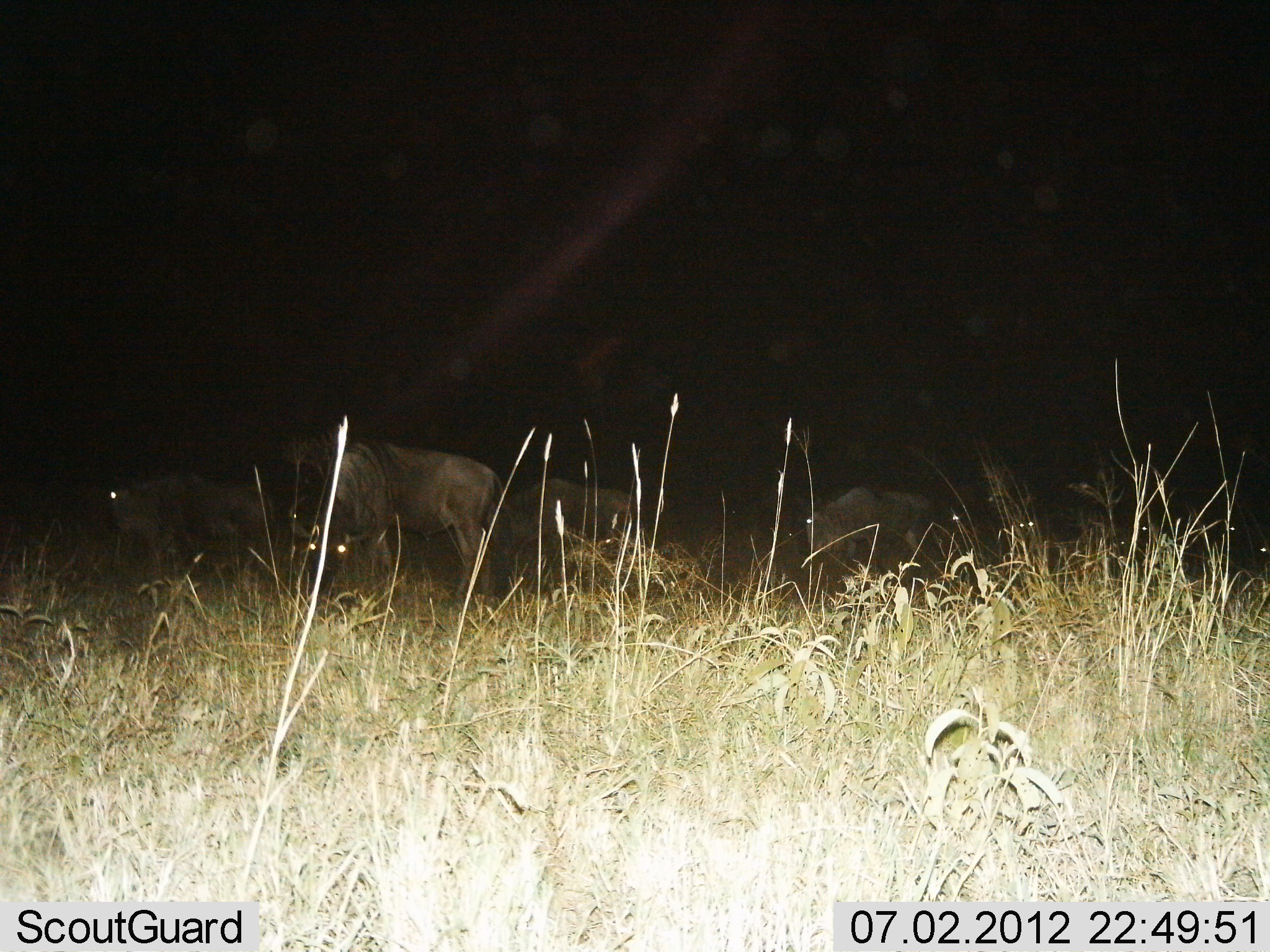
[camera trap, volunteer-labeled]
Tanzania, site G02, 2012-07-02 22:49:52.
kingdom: Animalia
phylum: Chordata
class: Mammalia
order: Artiodactyla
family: Bovidae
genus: Connochaetes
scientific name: Connochaetes taurinus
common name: blue wildebeest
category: wildebeest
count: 5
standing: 70%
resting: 10%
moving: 20%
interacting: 0%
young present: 0%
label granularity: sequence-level